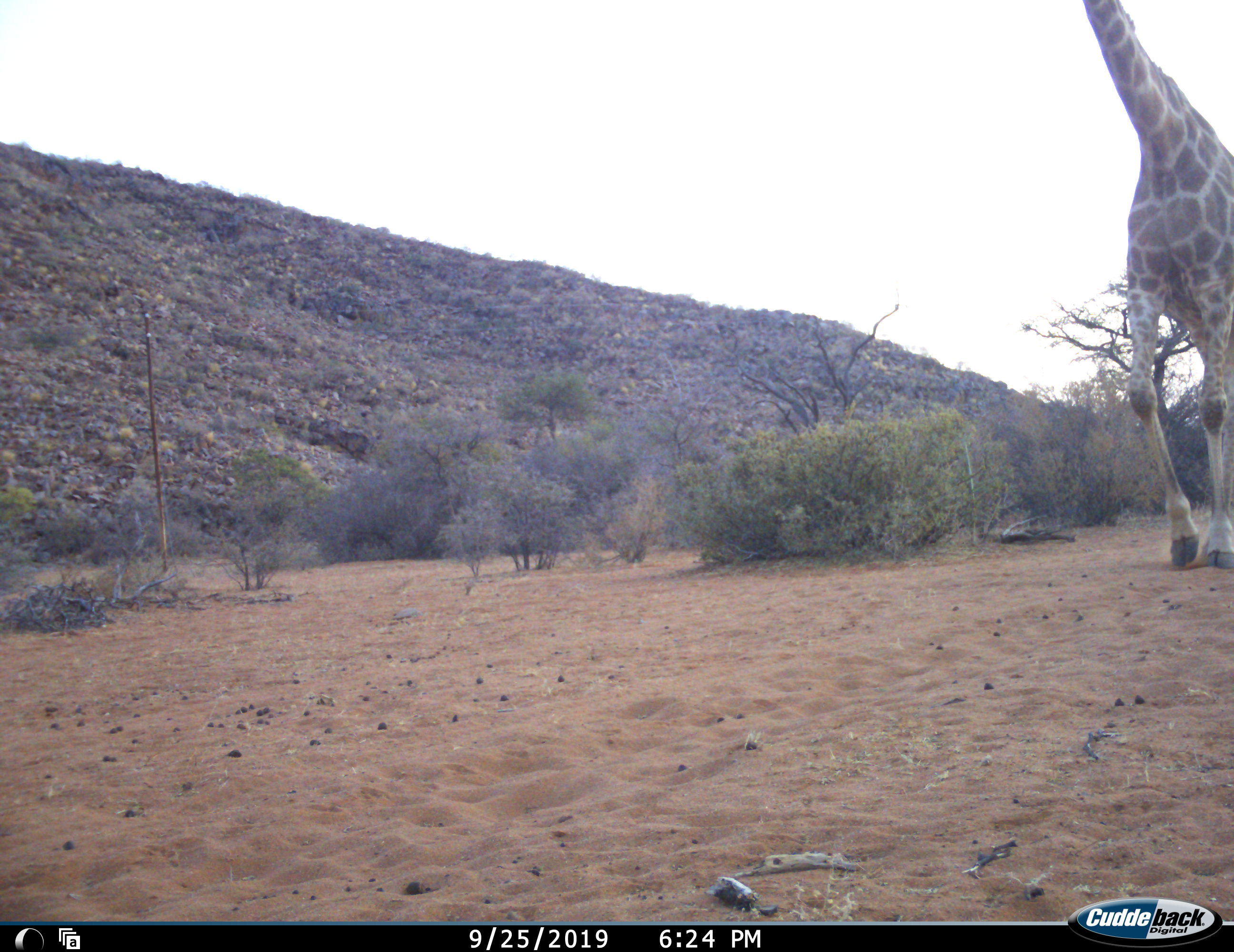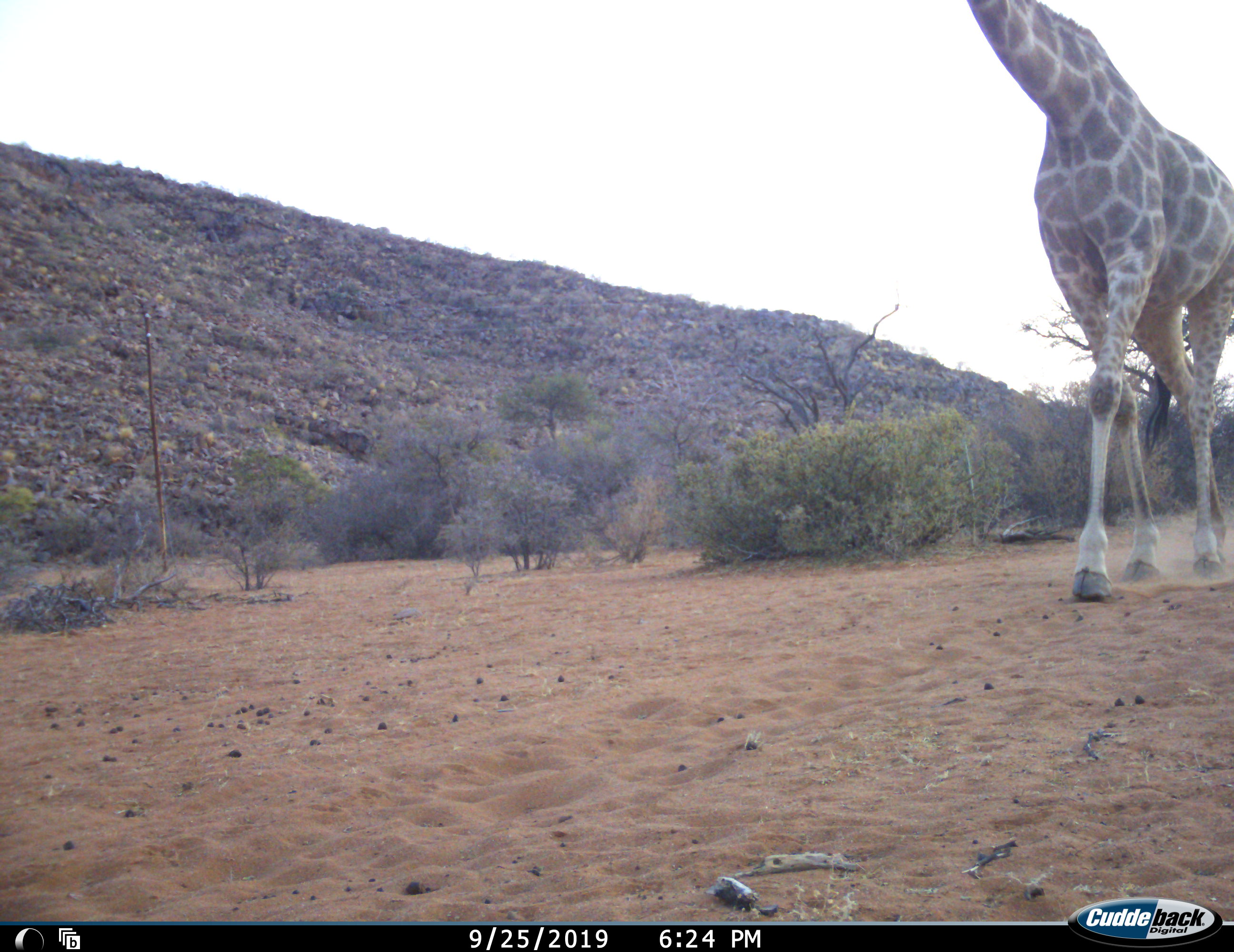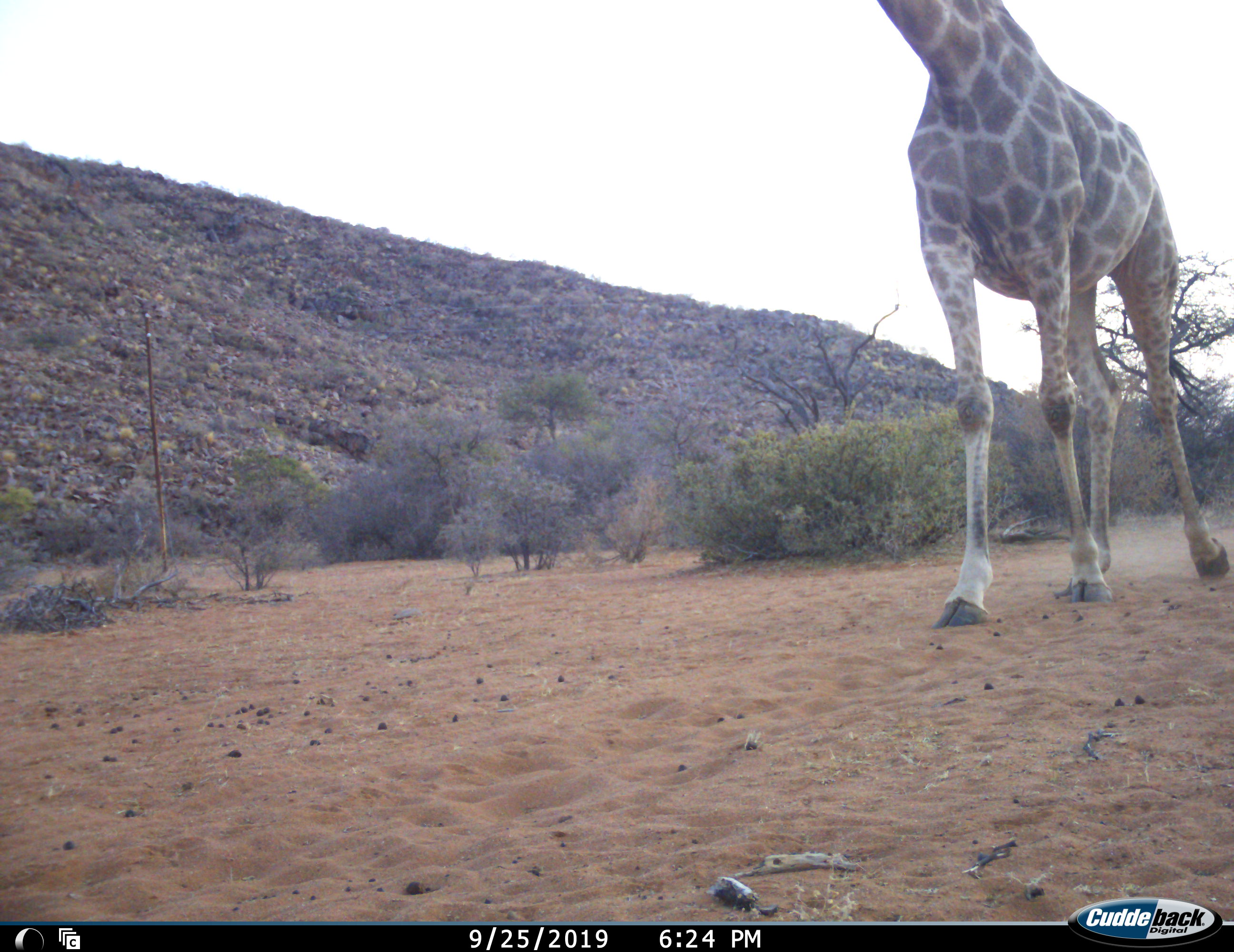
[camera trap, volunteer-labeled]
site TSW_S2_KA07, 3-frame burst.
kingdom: Animalia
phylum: Chordata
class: Mammalia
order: Artiodactyla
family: Giraffidae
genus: Giraffa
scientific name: Giraffa camelopardalis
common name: giraffe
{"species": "giraffe (Giraffa camelopardalis)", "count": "1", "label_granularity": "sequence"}